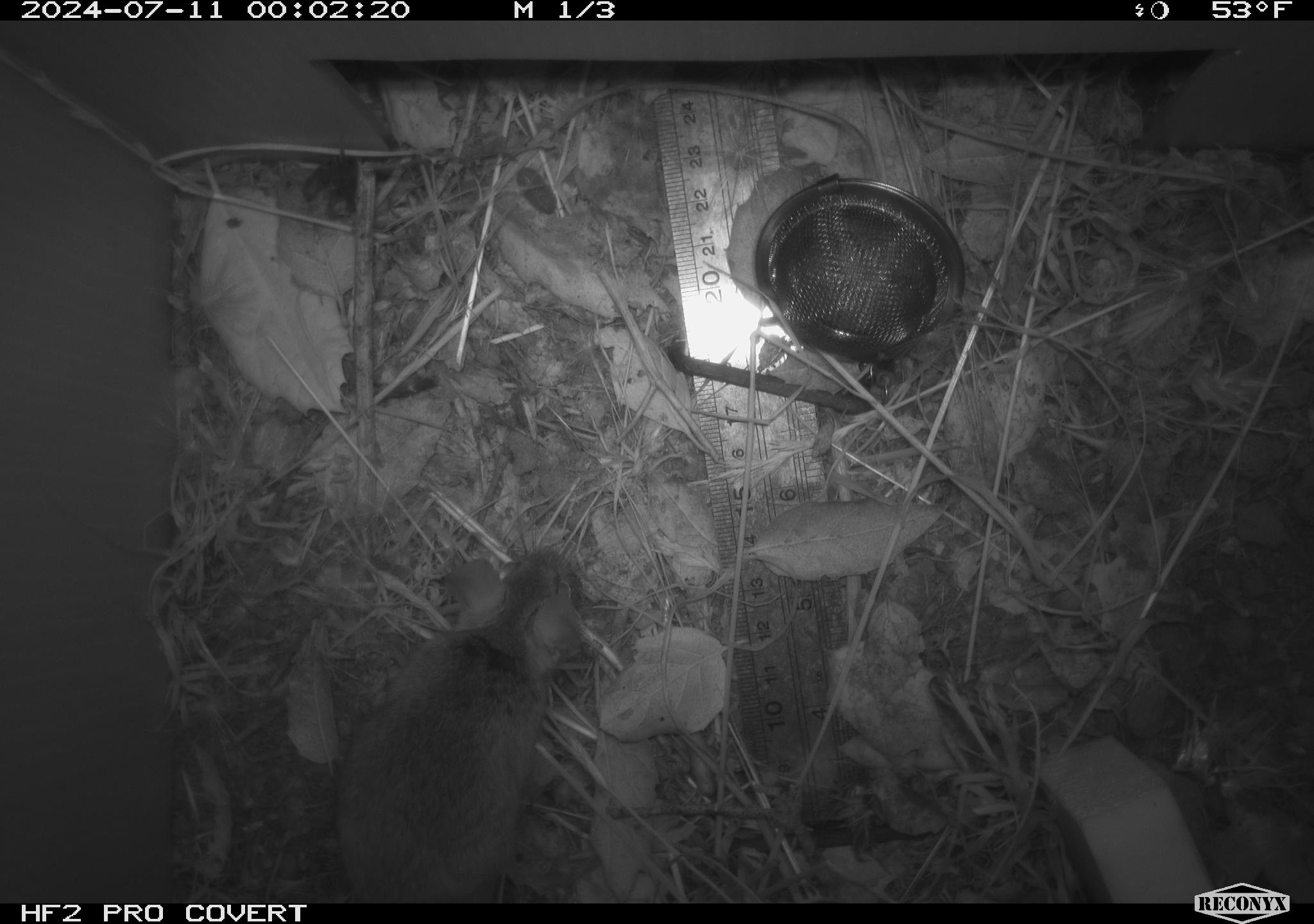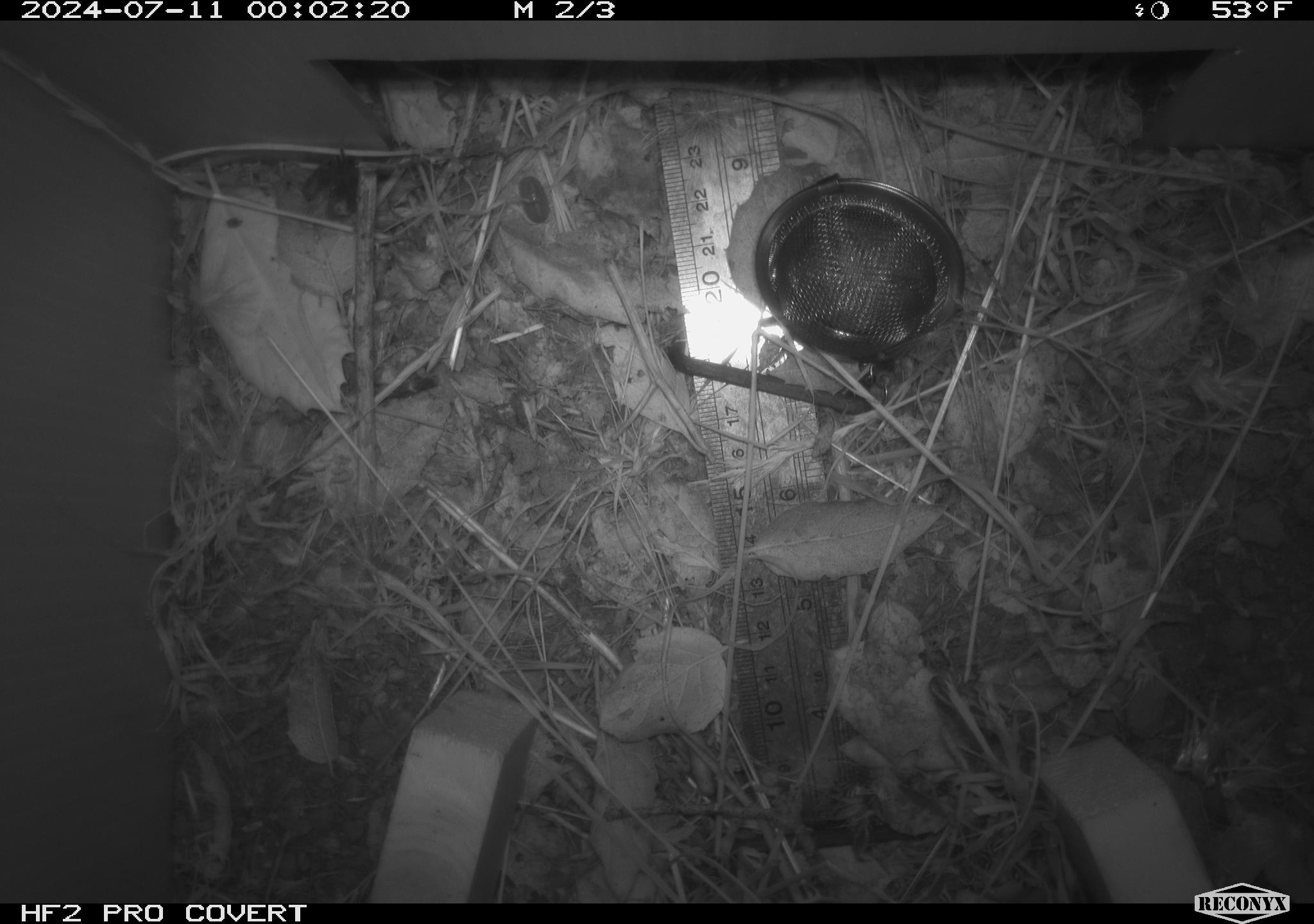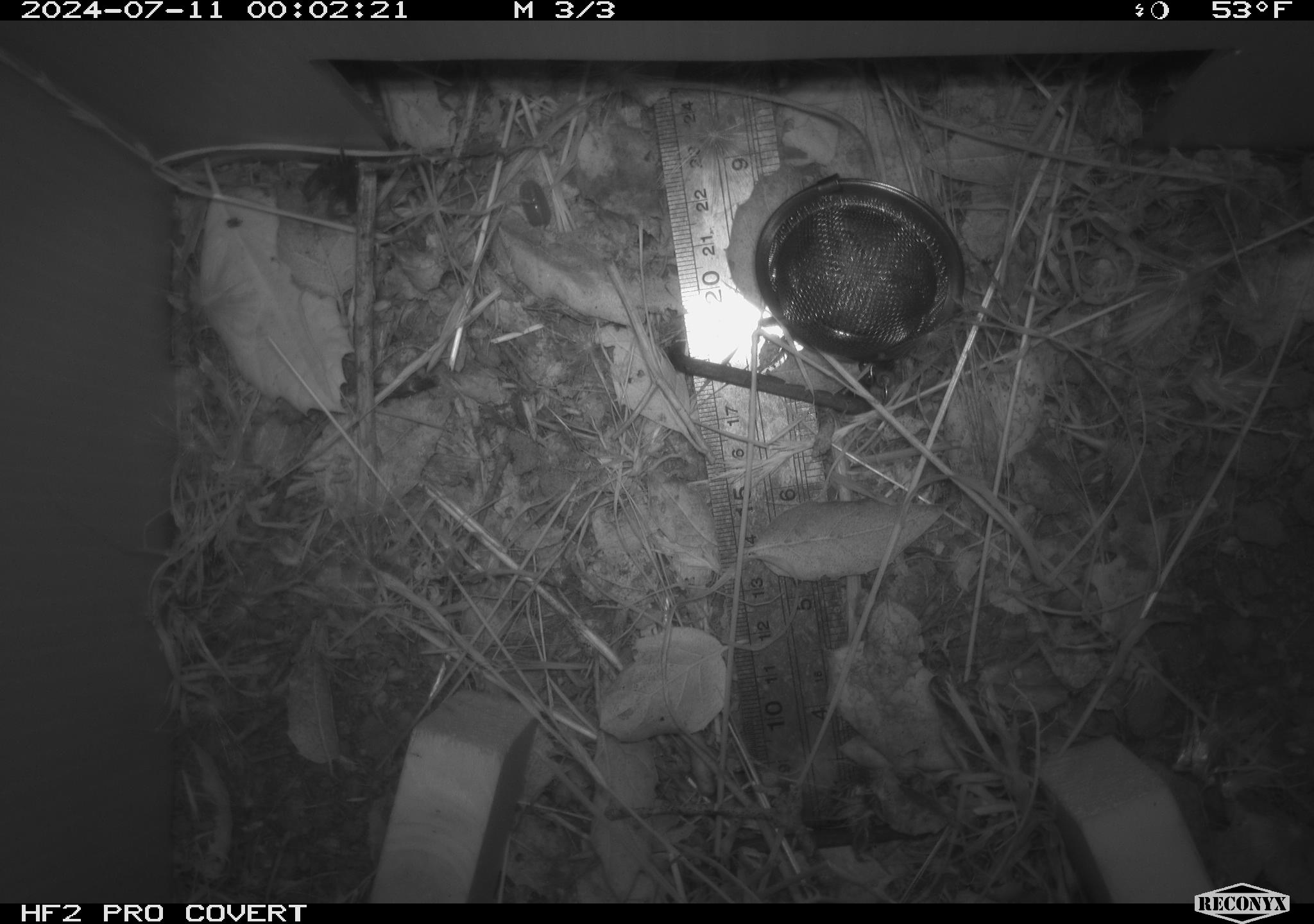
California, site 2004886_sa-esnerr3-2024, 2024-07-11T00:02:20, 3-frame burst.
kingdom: Animalia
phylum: Chordata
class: Mammalia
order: Rodentia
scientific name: Rodentia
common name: rodent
Rodent (Rodentia).